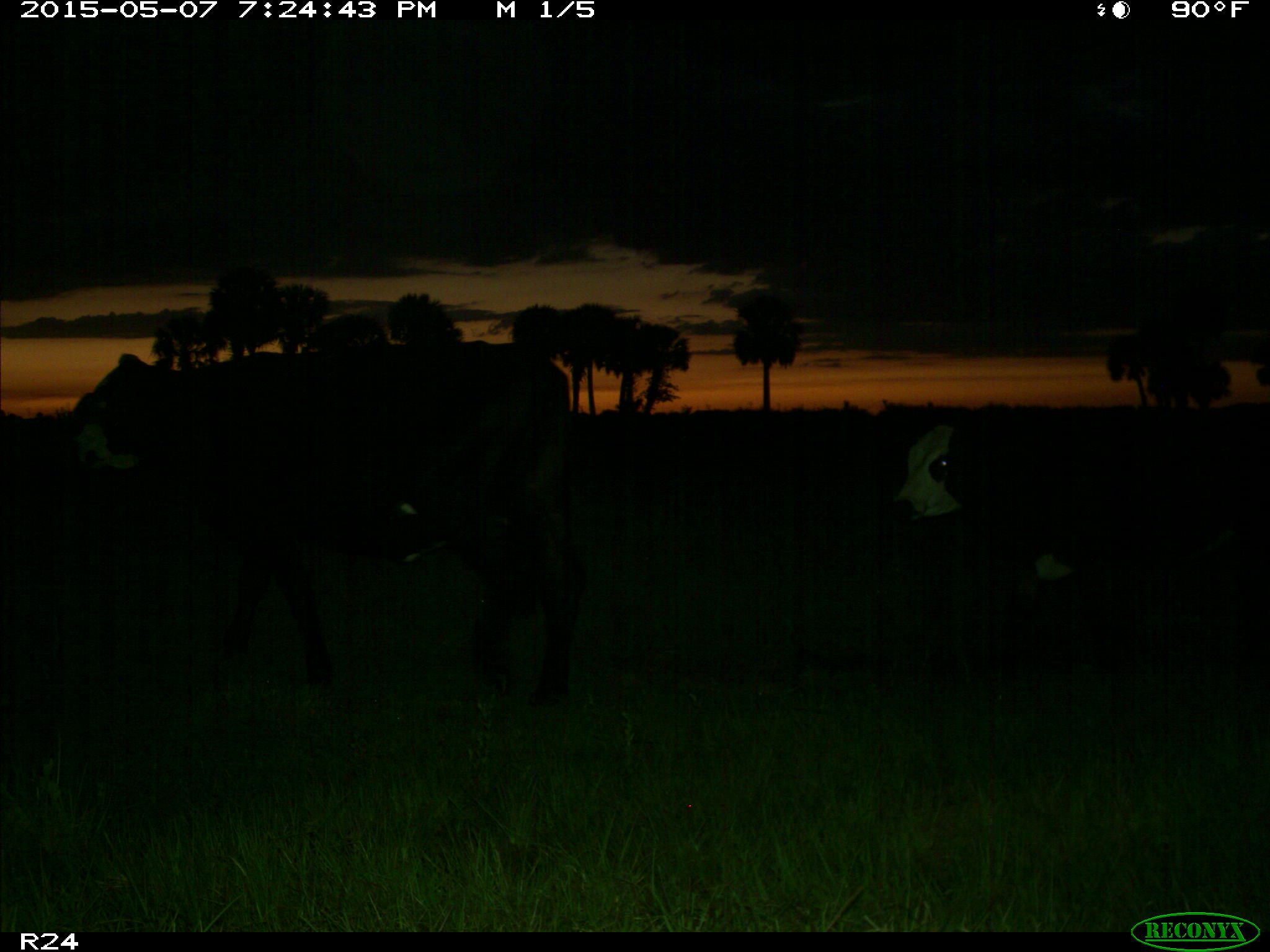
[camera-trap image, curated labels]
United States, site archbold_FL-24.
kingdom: Animalia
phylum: Chordata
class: Mammalia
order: Artiodactyla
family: Bovidae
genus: Bos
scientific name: Bos taurus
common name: domestic cow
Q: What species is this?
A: Bos taurus (domestic cow).